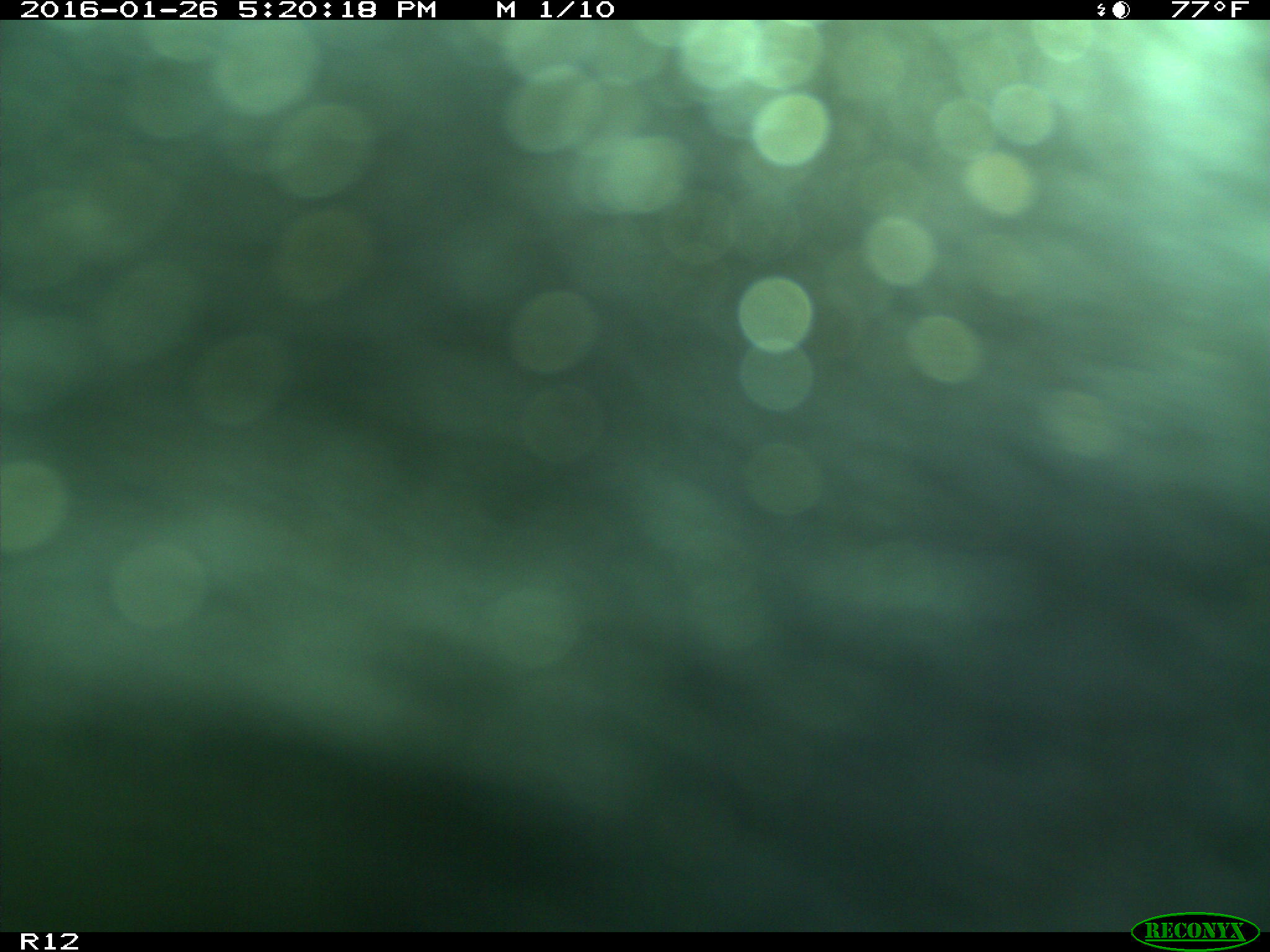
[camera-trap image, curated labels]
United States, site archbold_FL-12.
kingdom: Animalia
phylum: Chordata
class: Mammalia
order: Artiodactyla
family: Bovidae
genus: Bos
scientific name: Bos taurus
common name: domestic cow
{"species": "Bos taurus (domestic cow)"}